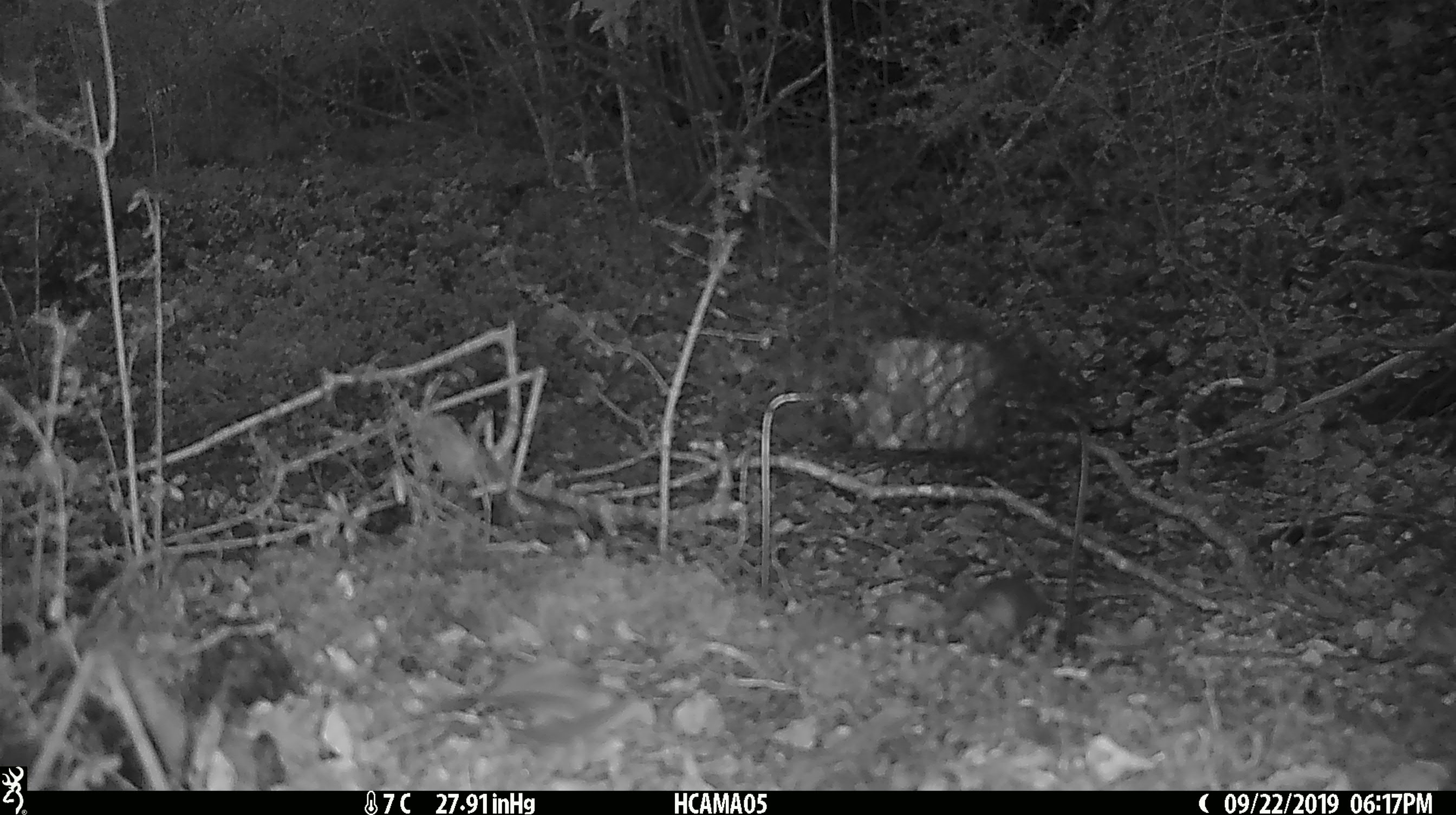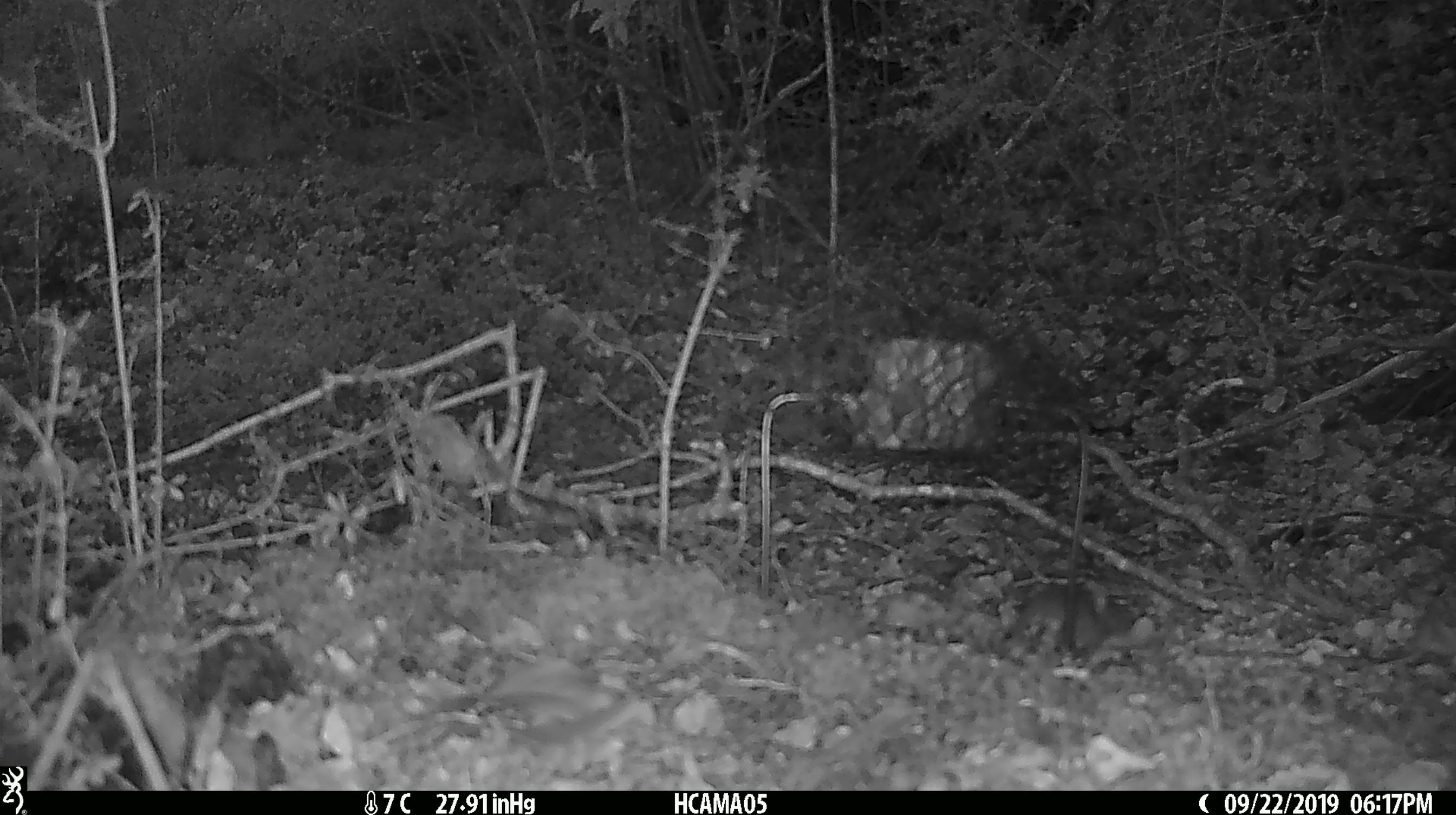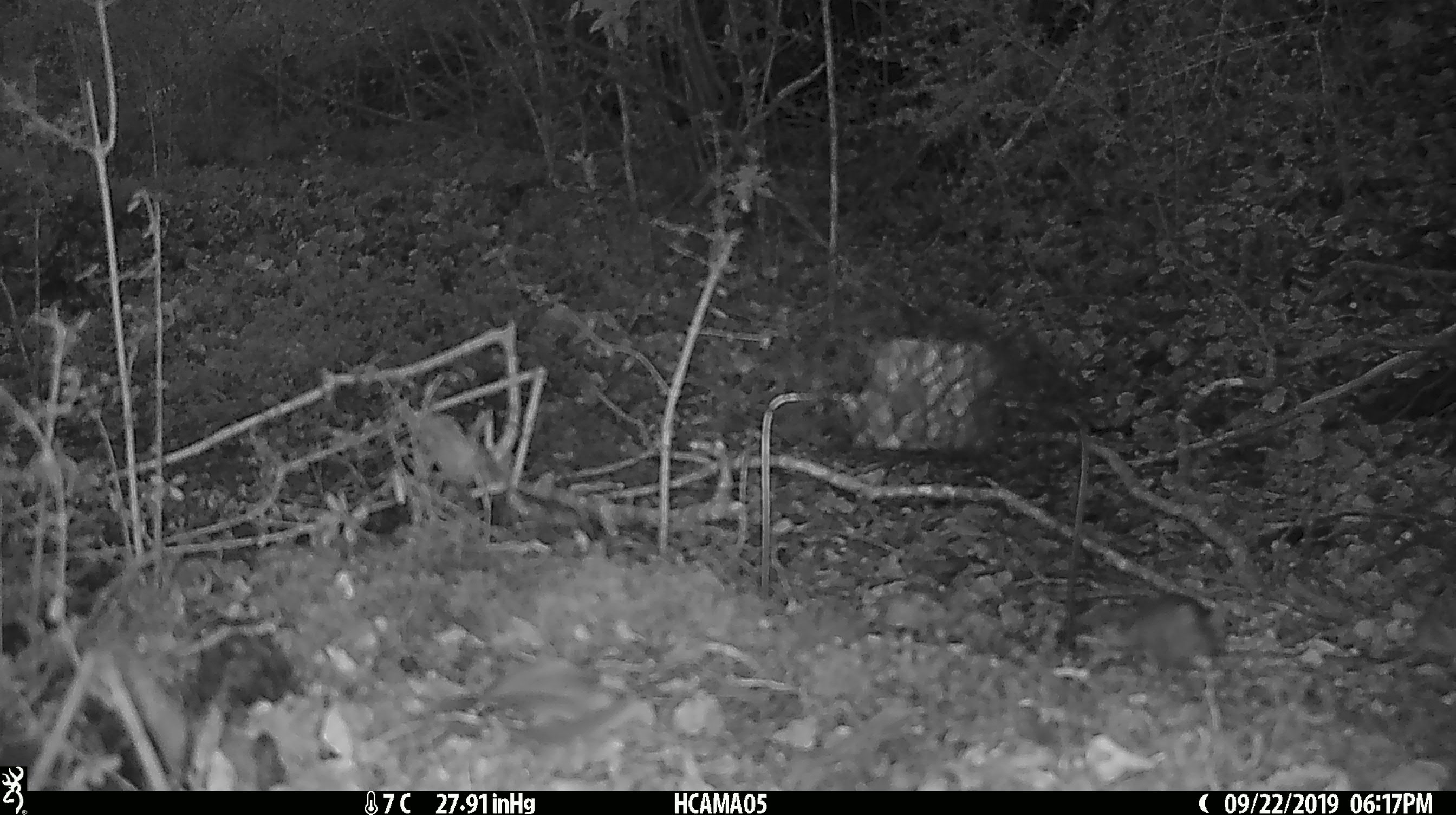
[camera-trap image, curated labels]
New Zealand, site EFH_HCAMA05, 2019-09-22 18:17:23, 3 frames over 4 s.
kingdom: Animalia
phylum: Chordata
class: Mammalia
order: Rodentia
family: Muridae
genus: Mus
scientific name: Mus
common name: mouse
Mouse (Mus).